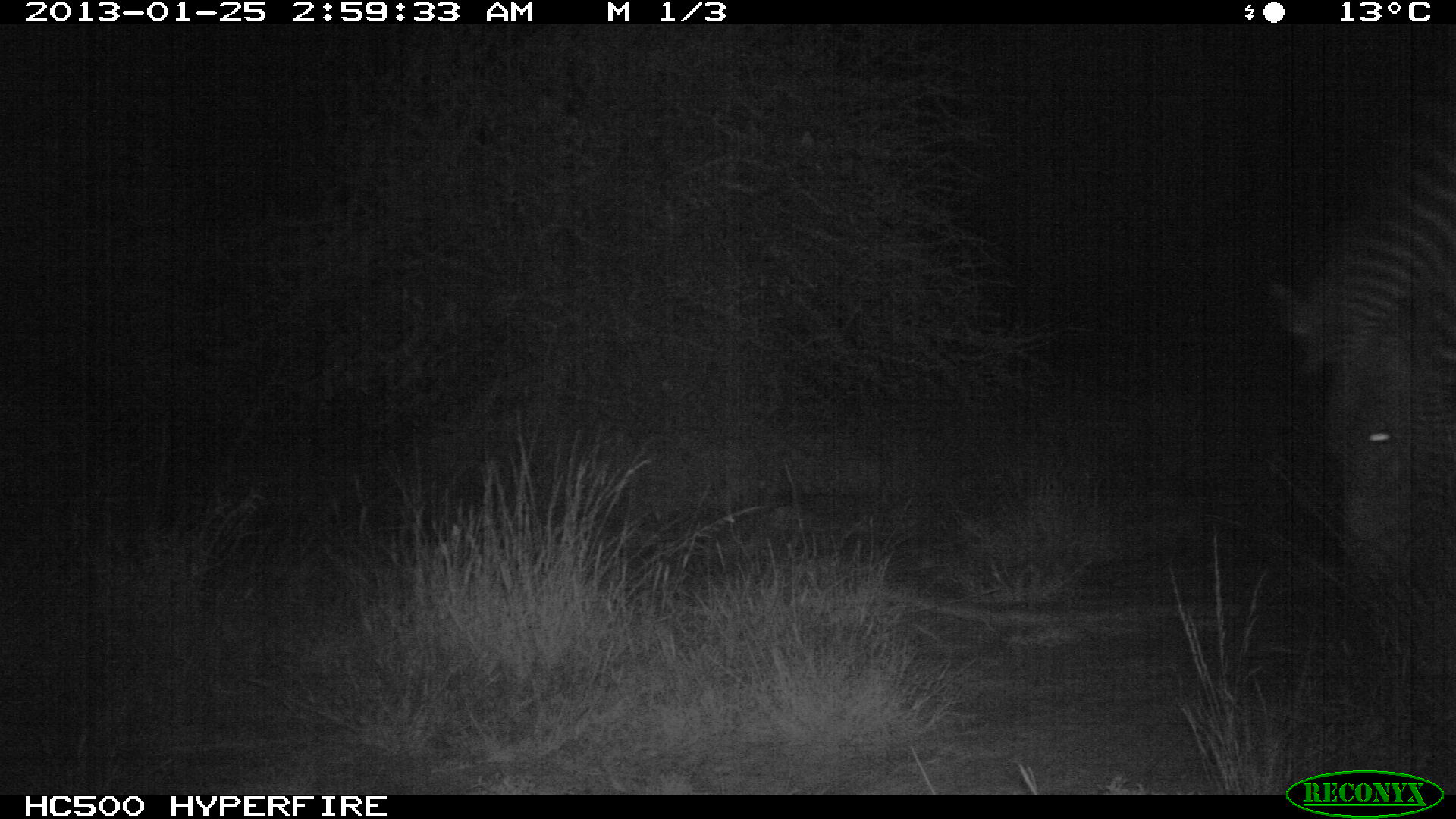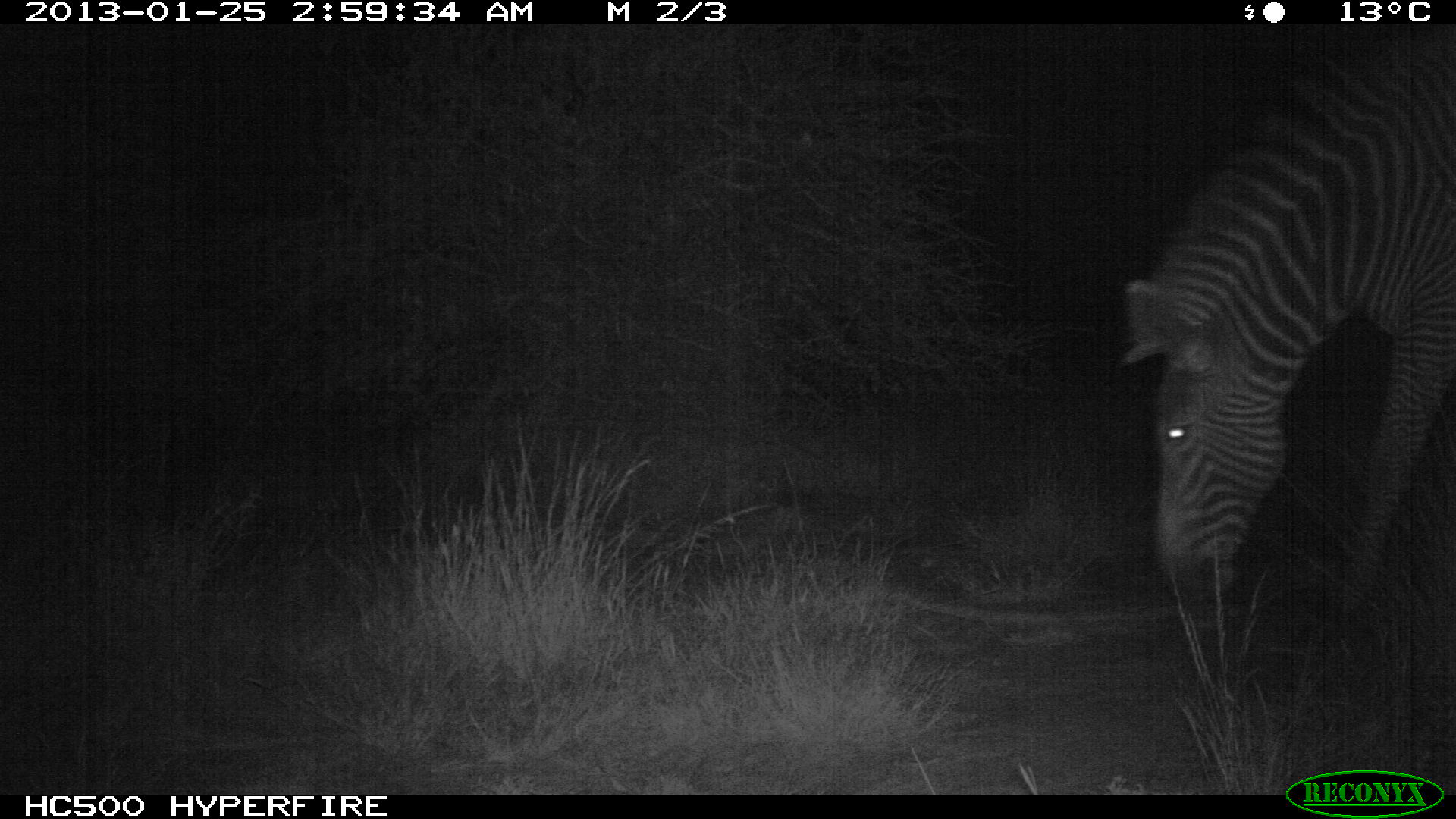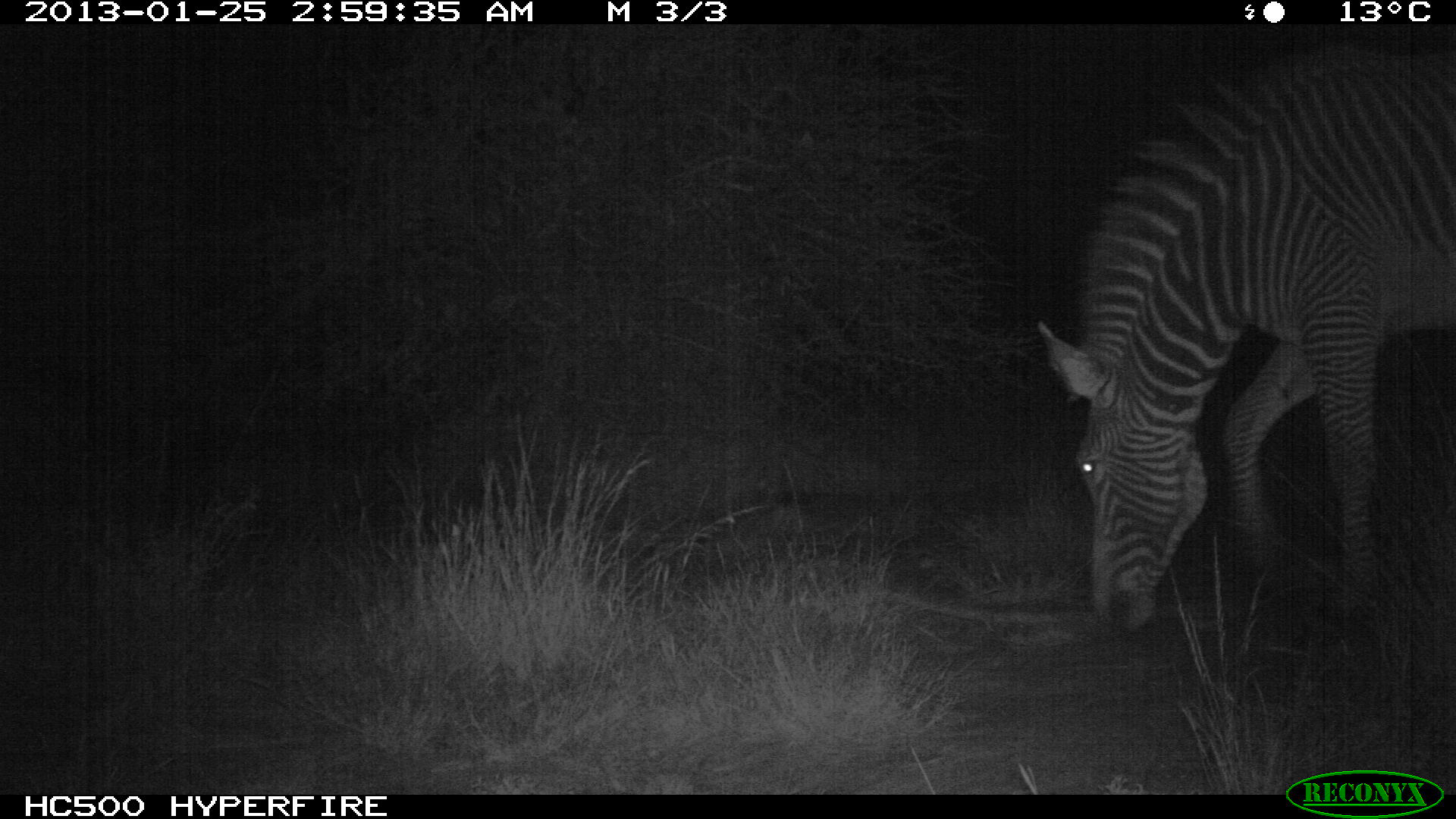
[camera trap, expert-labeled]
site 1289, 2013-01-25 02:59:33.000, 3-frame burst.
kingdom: Animalia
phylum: Chordata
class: Mammalia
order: Perissodactyla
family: Equidae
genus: Equus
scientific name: Equus grevyi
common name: grévy's zebra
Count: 1.